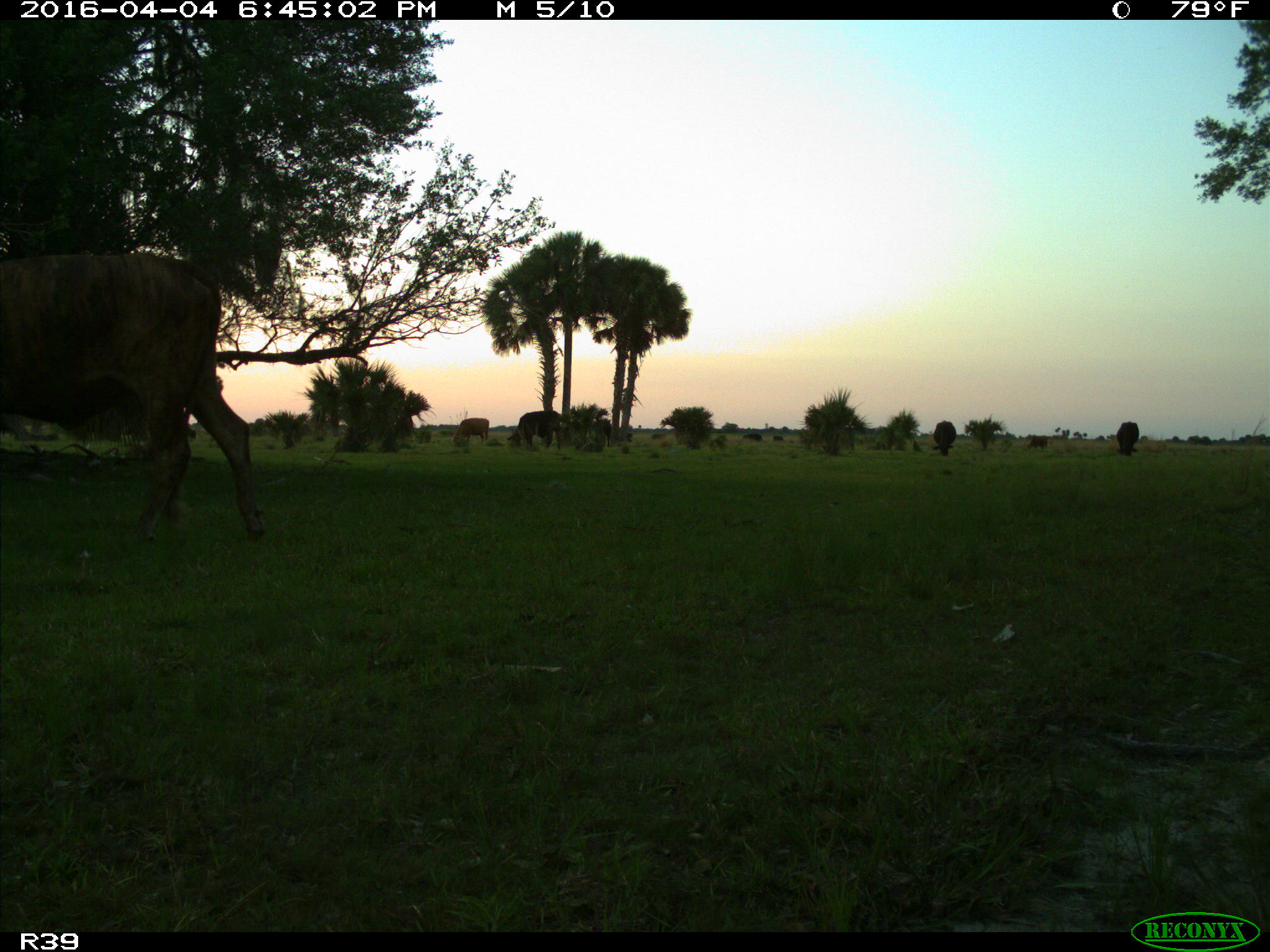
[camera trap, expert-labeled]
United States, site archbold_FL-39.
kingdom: Animalia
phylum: Chordata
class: Mammalia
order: Artiodactyla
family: Bovidae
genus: Bos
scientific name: Bos taurus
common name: domestic cow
Bos taurus (domestic cow).